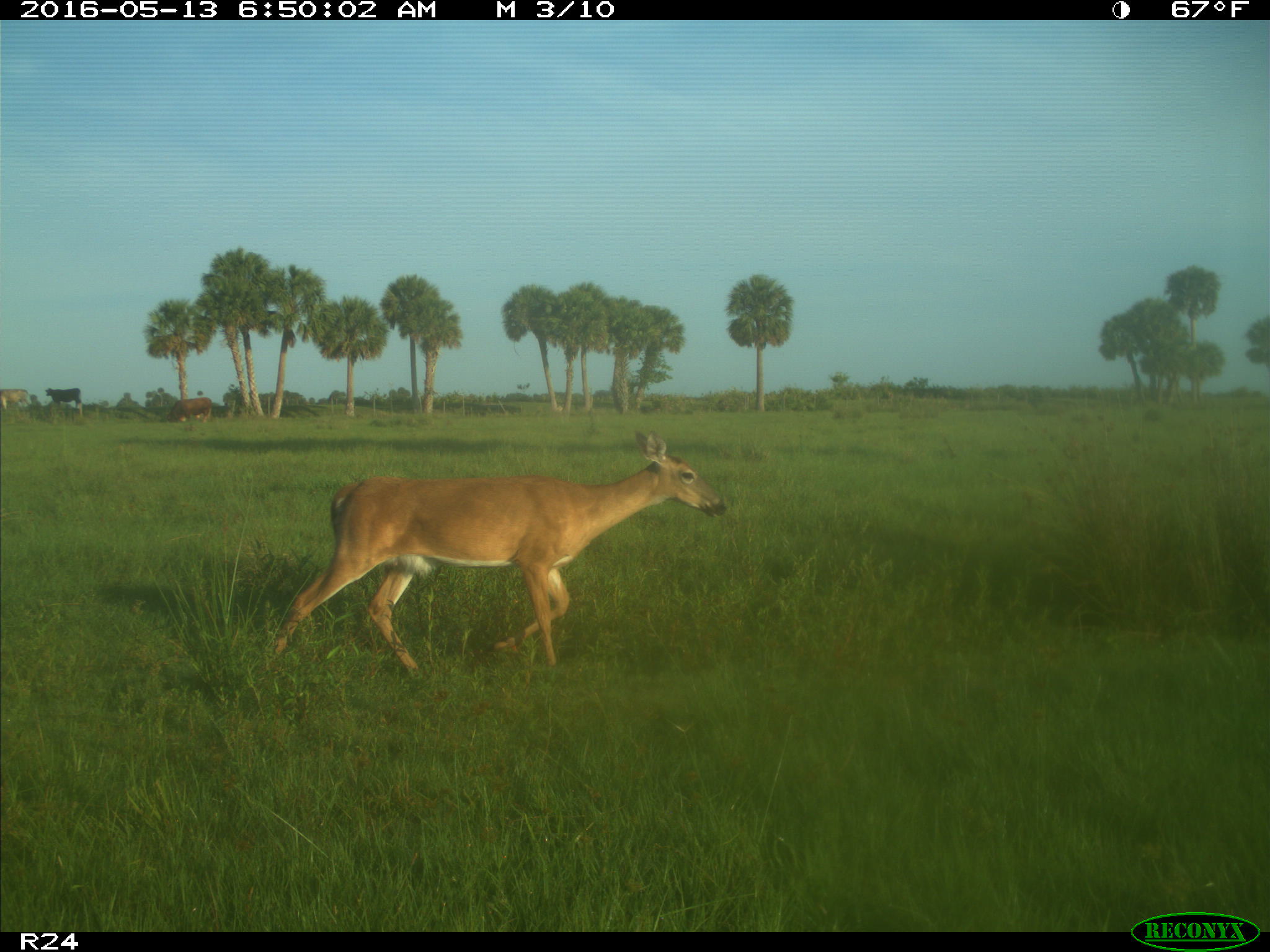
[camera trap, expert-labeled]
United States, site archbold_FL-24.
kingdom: Animalia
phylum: Chordata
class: Mammalia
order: Artiodactyla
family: Cervidae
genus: Odocoileus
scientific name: Odocoileus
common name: deer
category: unidentified deer